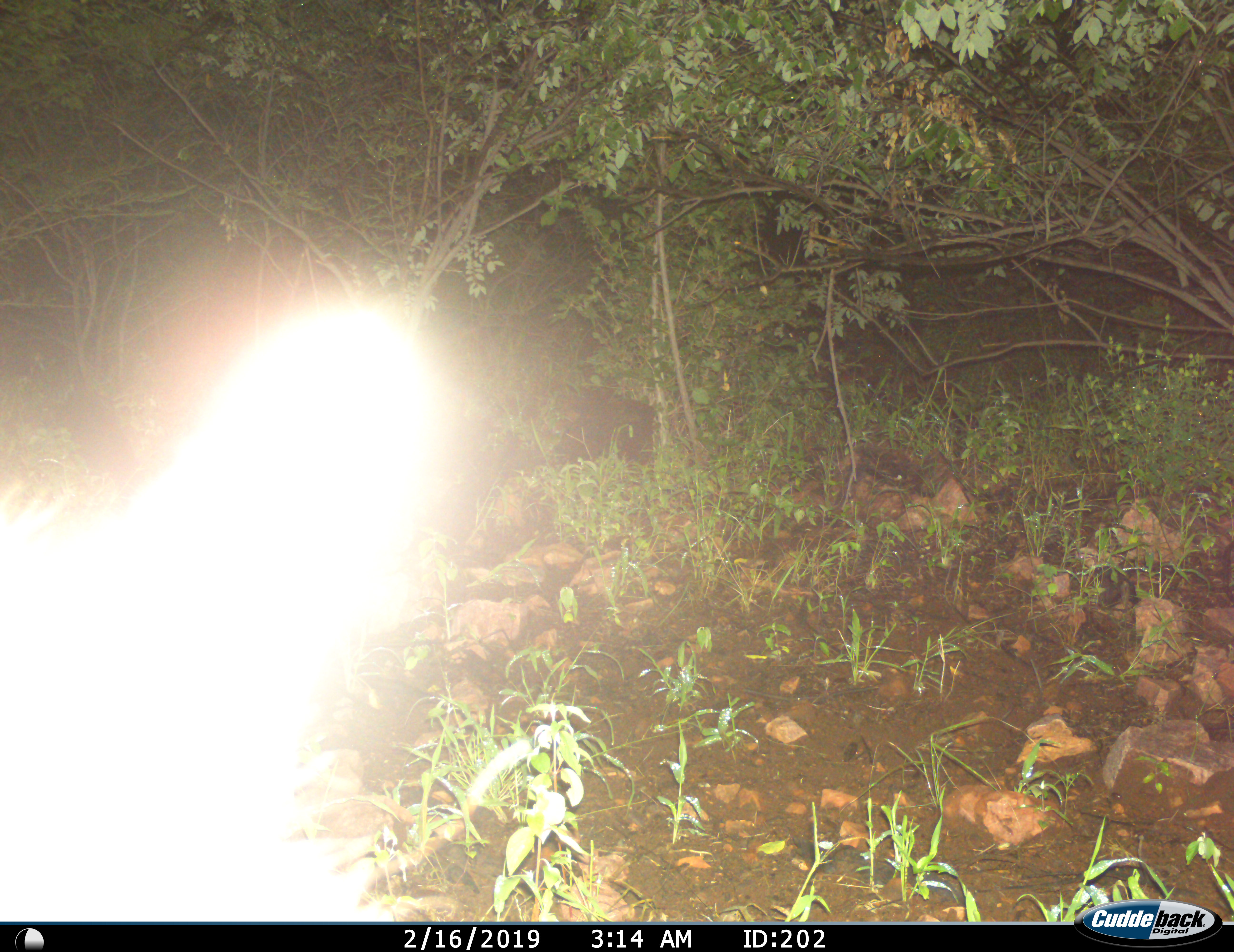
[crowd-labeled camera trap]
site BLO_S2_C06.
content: unidentified animal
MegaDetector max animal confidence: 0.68